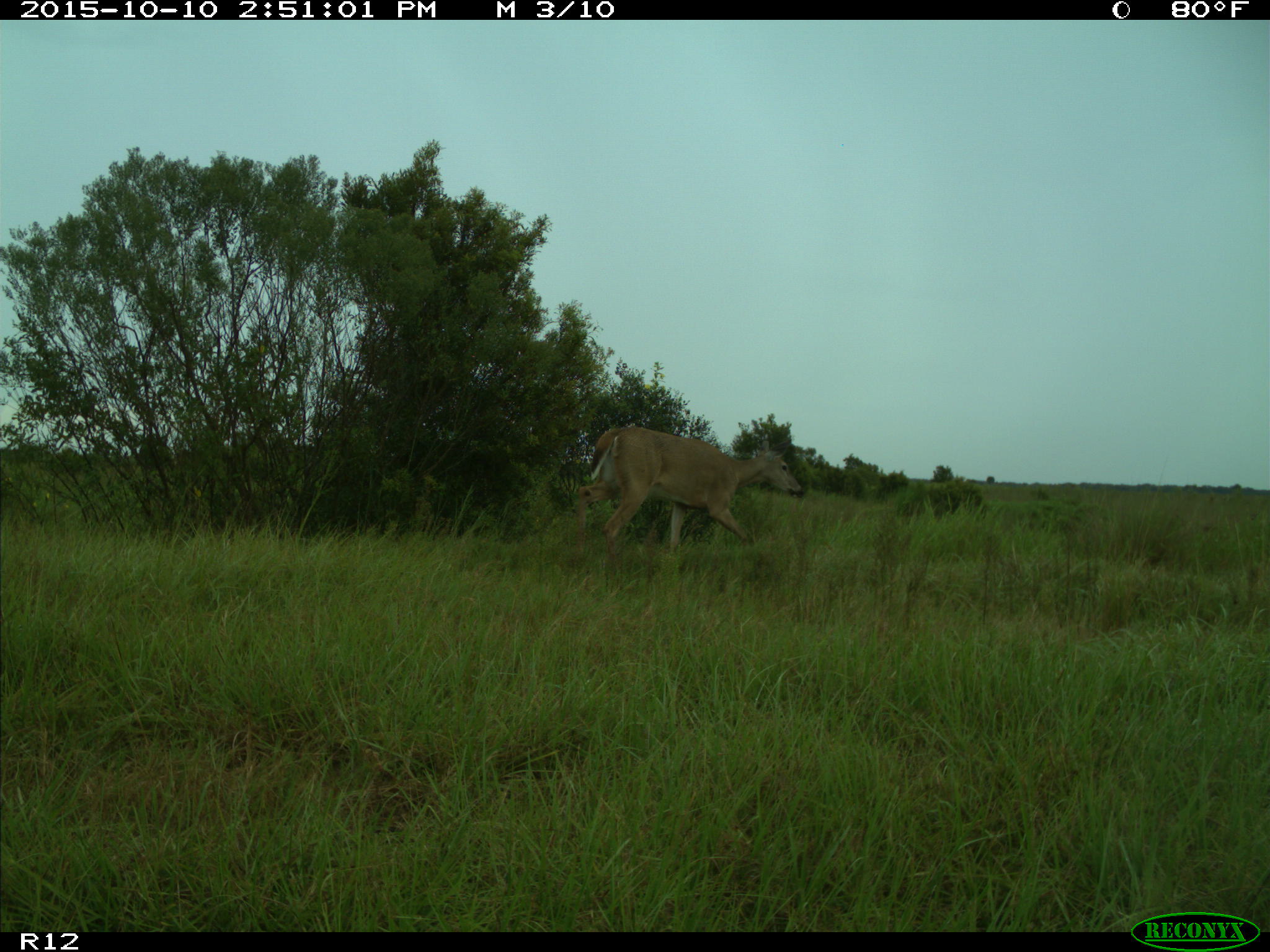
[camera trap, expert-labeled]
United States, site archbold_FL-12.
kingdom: Animalia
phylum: Chordata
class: Mammalia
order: Artiodactyla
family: Cervidae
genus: Odocoileus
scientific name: Odocoileus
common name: deer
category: unidentified deer